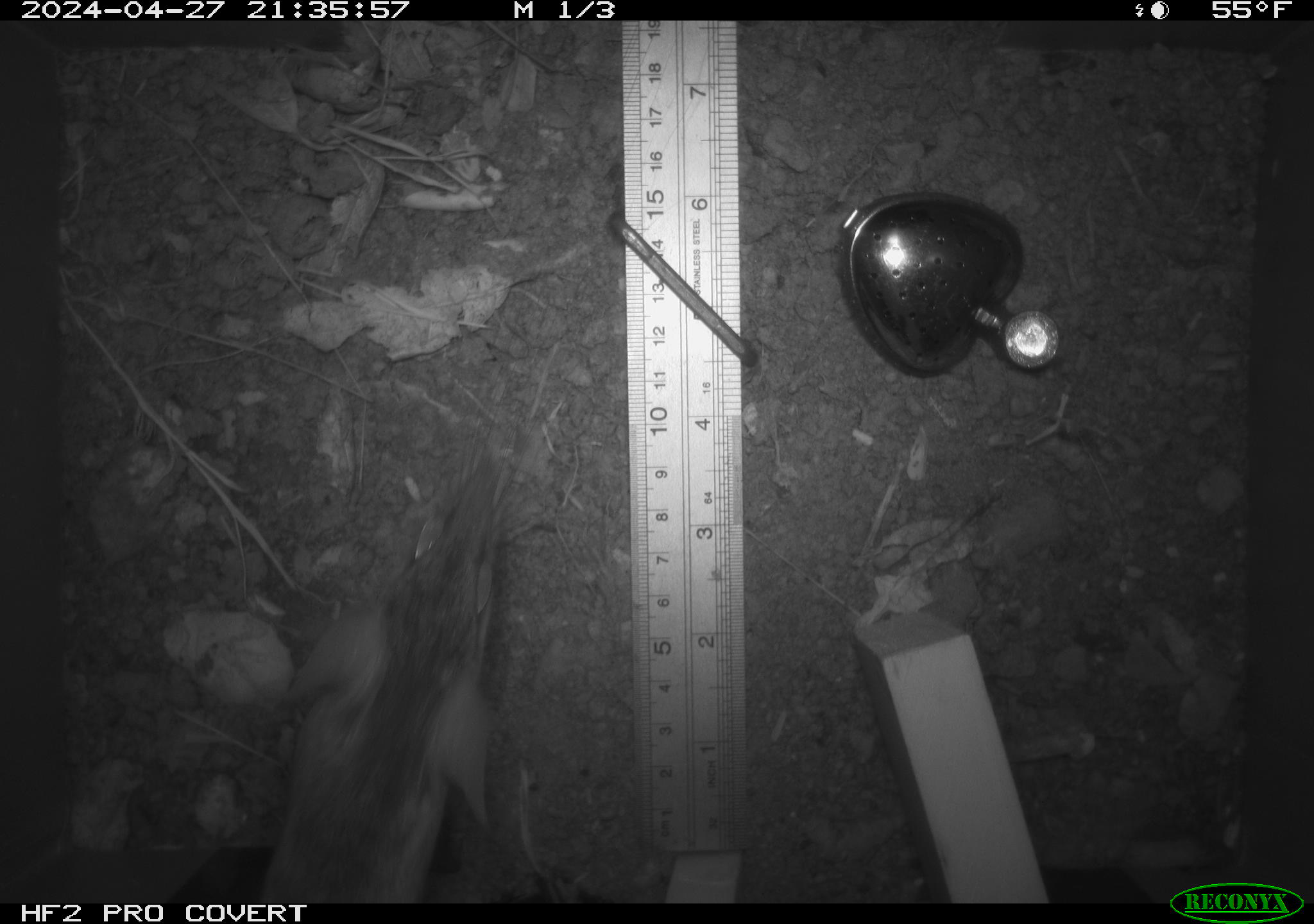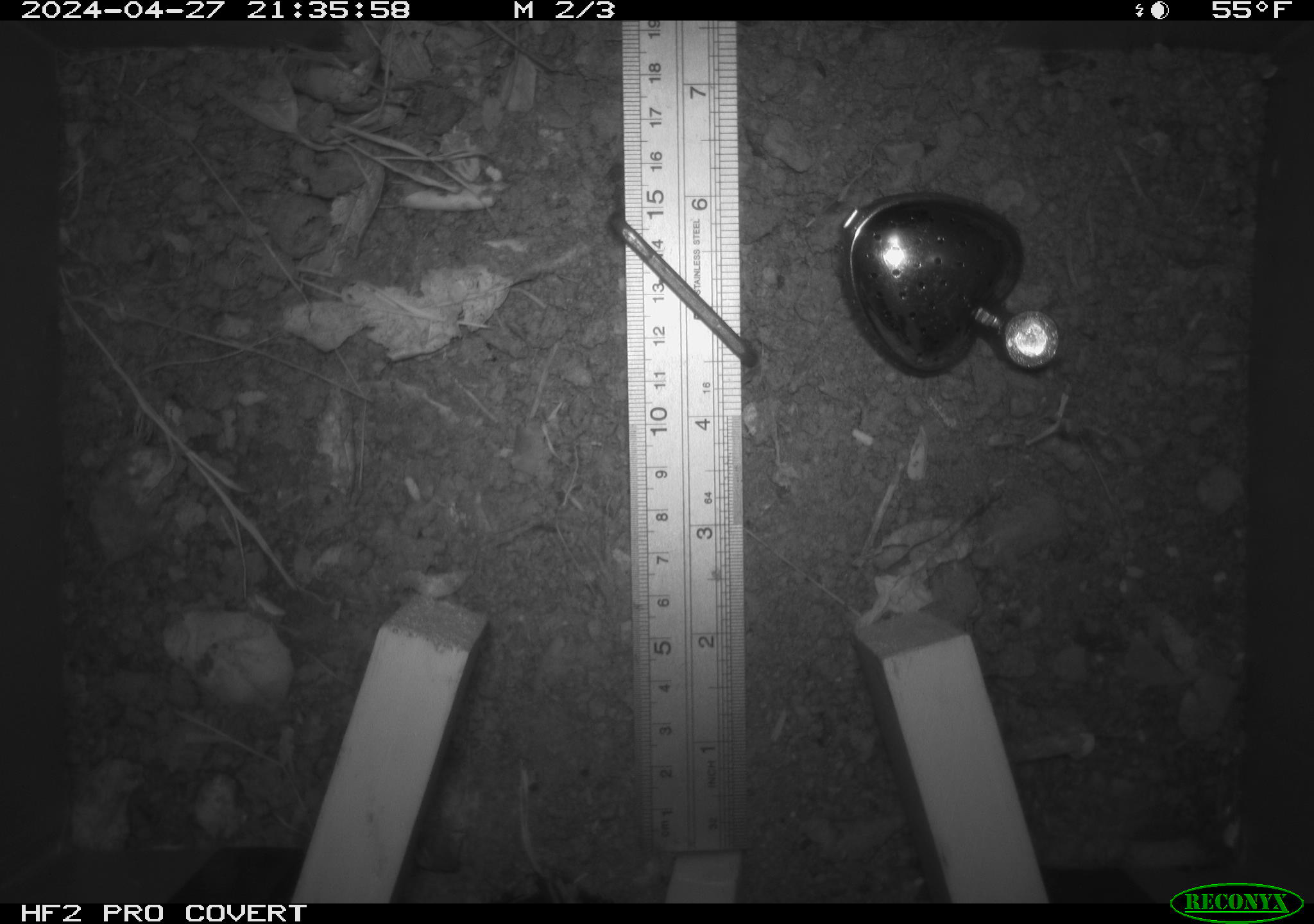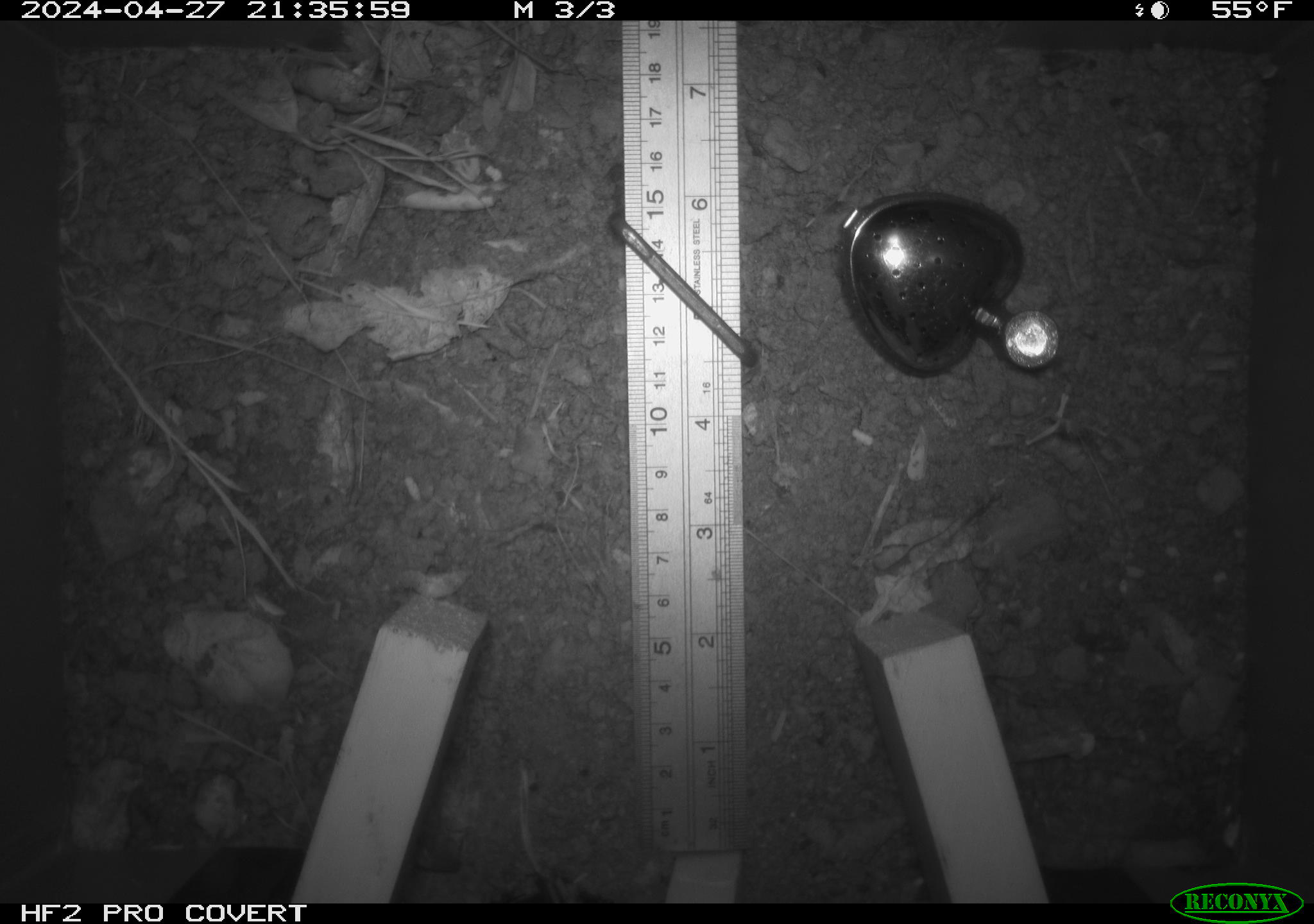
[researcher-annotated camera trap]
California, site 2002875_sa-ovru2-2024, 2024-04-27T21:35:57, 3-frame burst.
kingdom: Animalia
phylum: Chordata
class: Mammalia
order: Rodentia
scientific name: Rodentia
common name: rodent